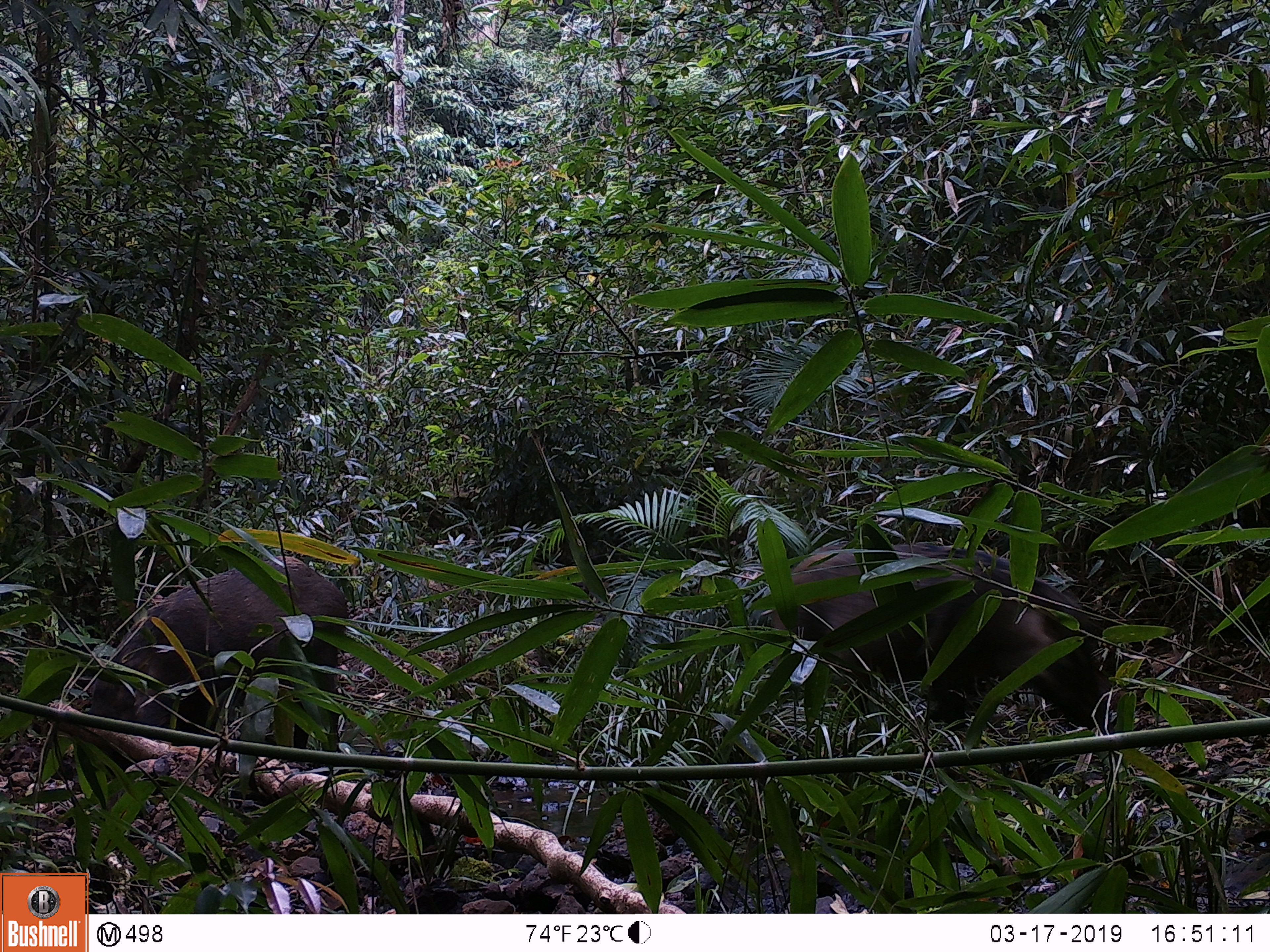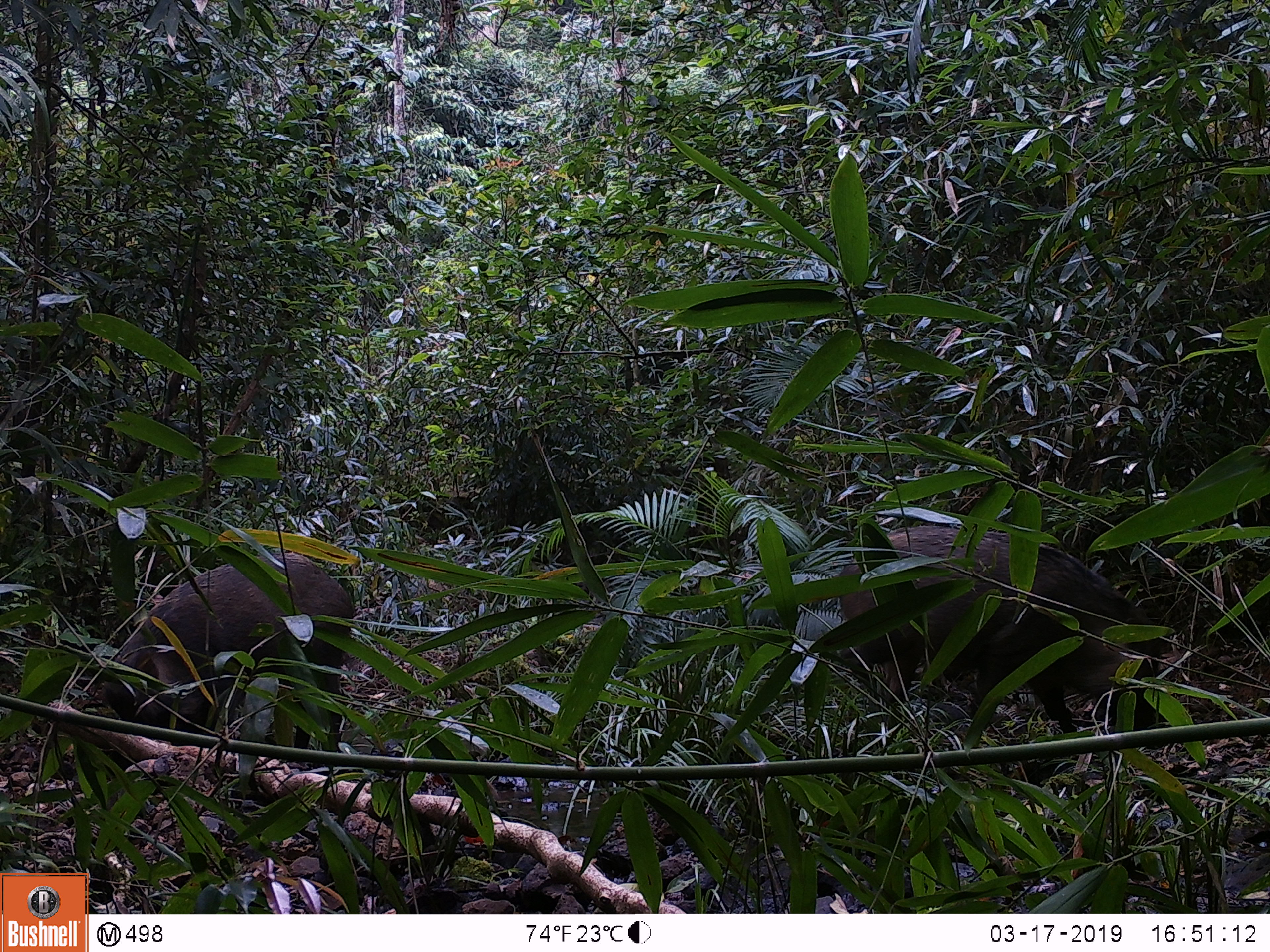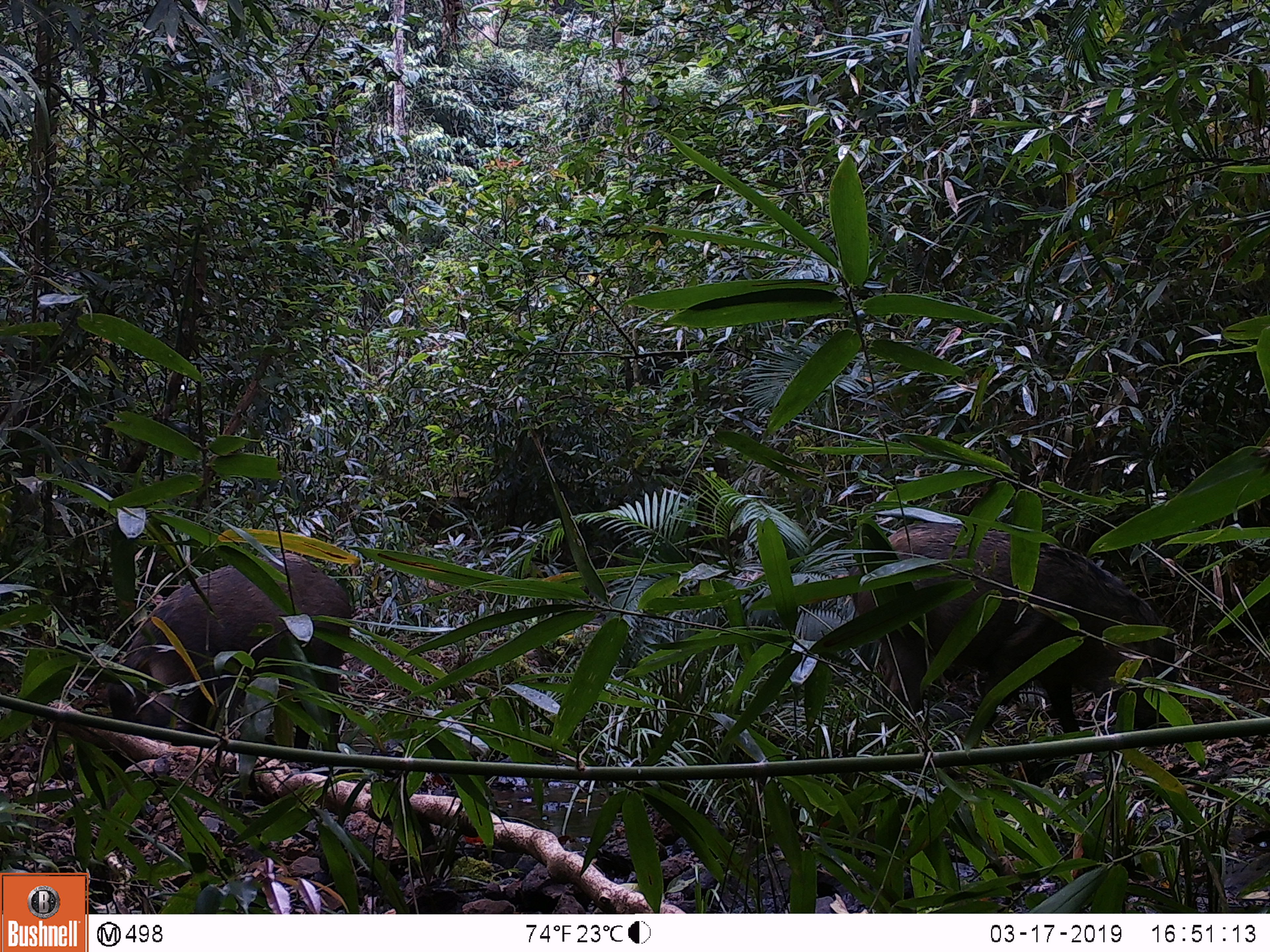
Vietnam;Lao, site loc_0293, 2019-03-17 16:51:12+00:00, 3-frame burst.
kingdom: Animalia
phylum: Chordata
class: Mammalia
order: Artiodactyla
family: Suidae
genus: Sus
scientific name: Sus scrofa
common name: eurasian wild pig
Eurasian wild pig (Sus scrofa). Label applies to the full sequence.